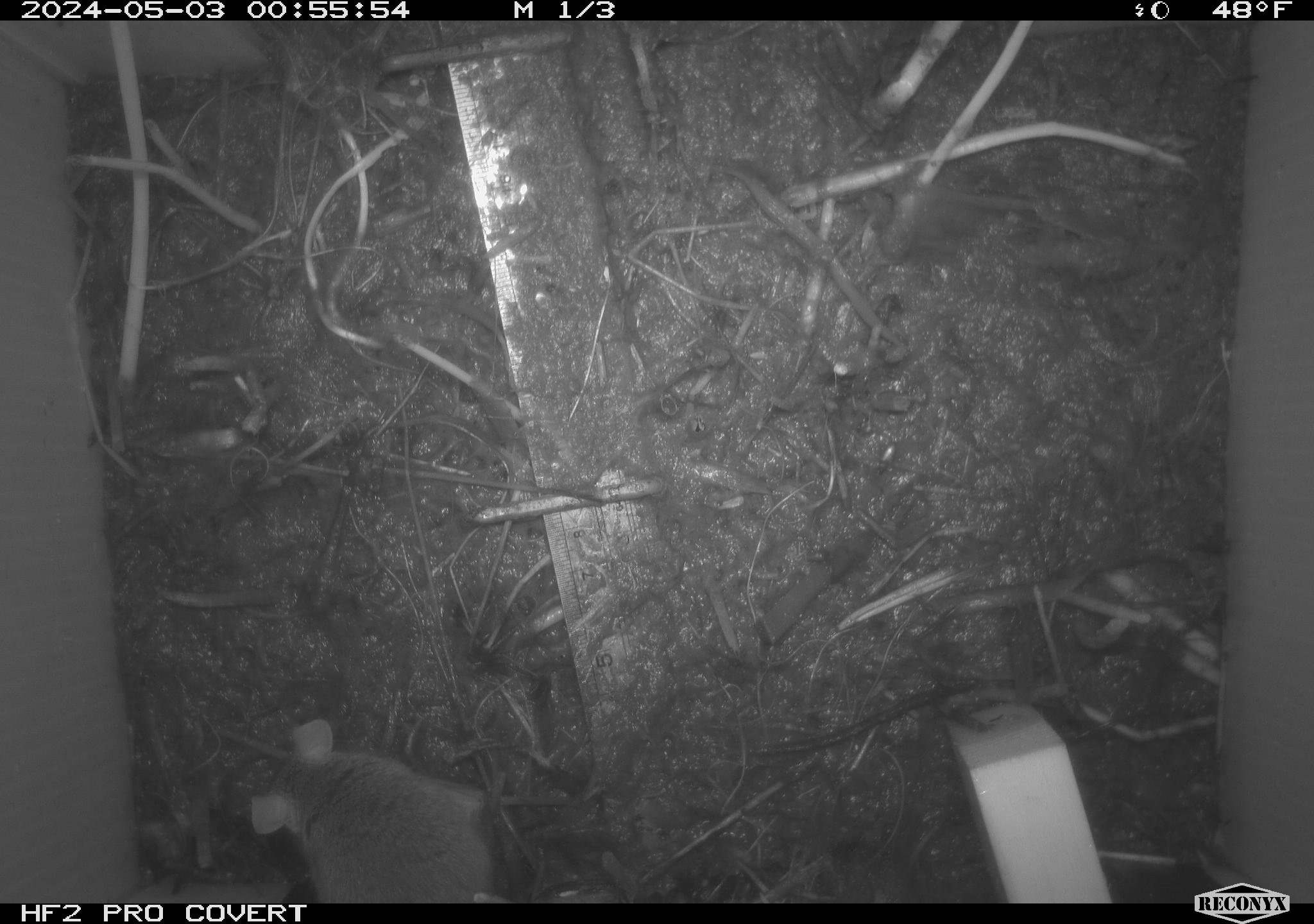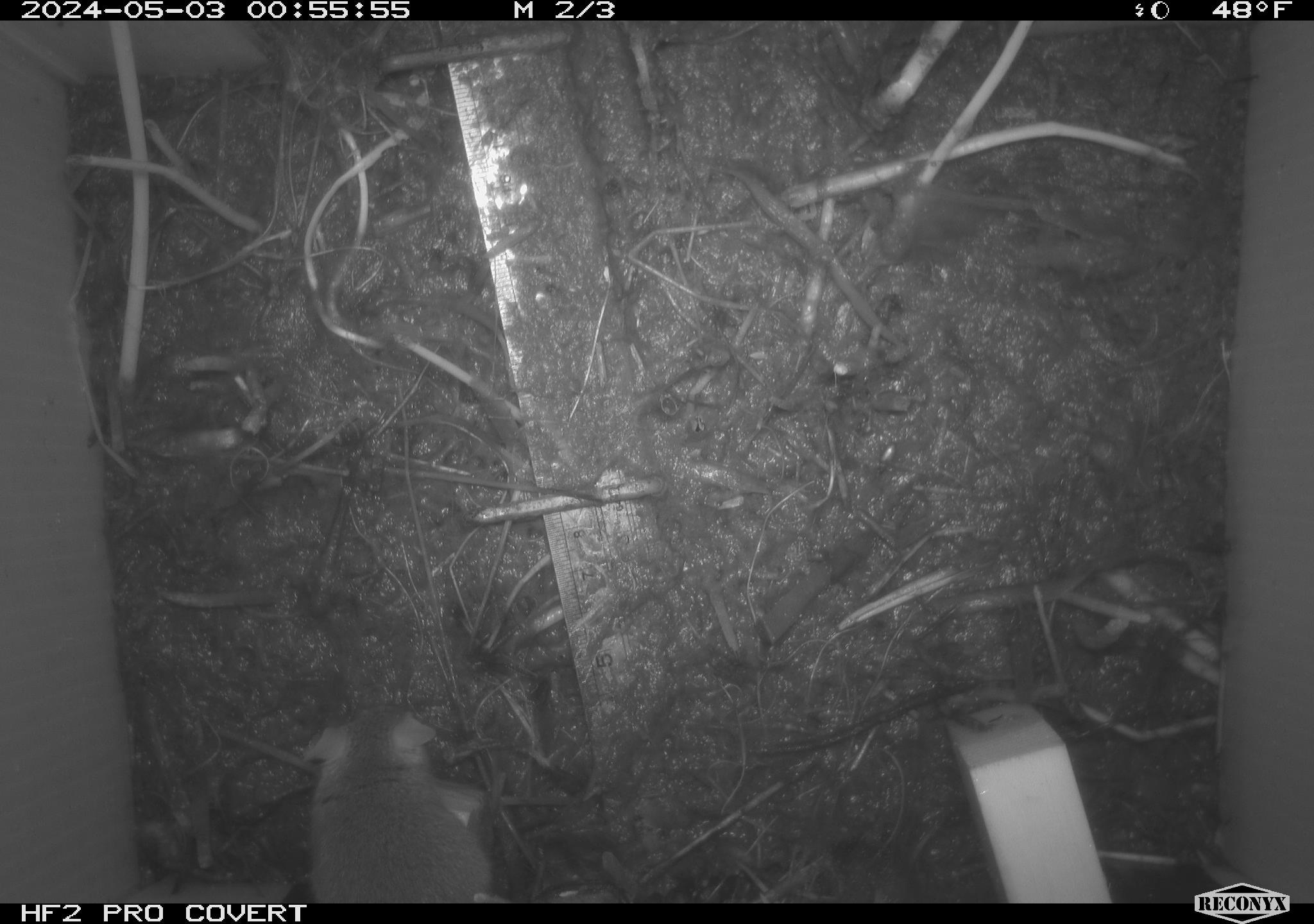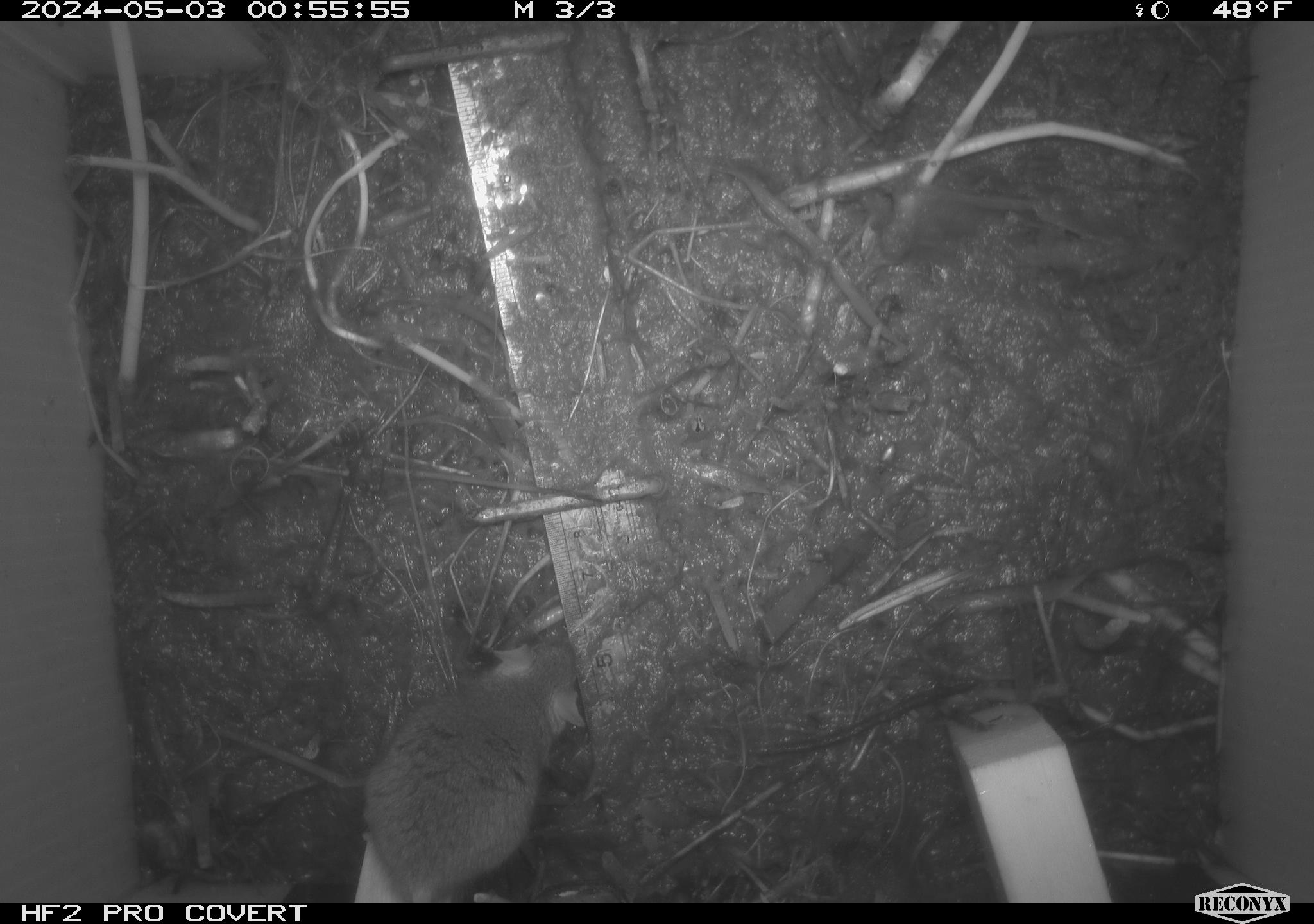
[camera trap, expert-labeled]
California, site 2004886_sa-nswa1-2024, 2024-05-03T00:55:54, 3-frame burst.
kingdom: Animalia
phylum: Chordata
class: Mammalia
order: Rodentia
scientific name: Rodentia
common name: mouse species